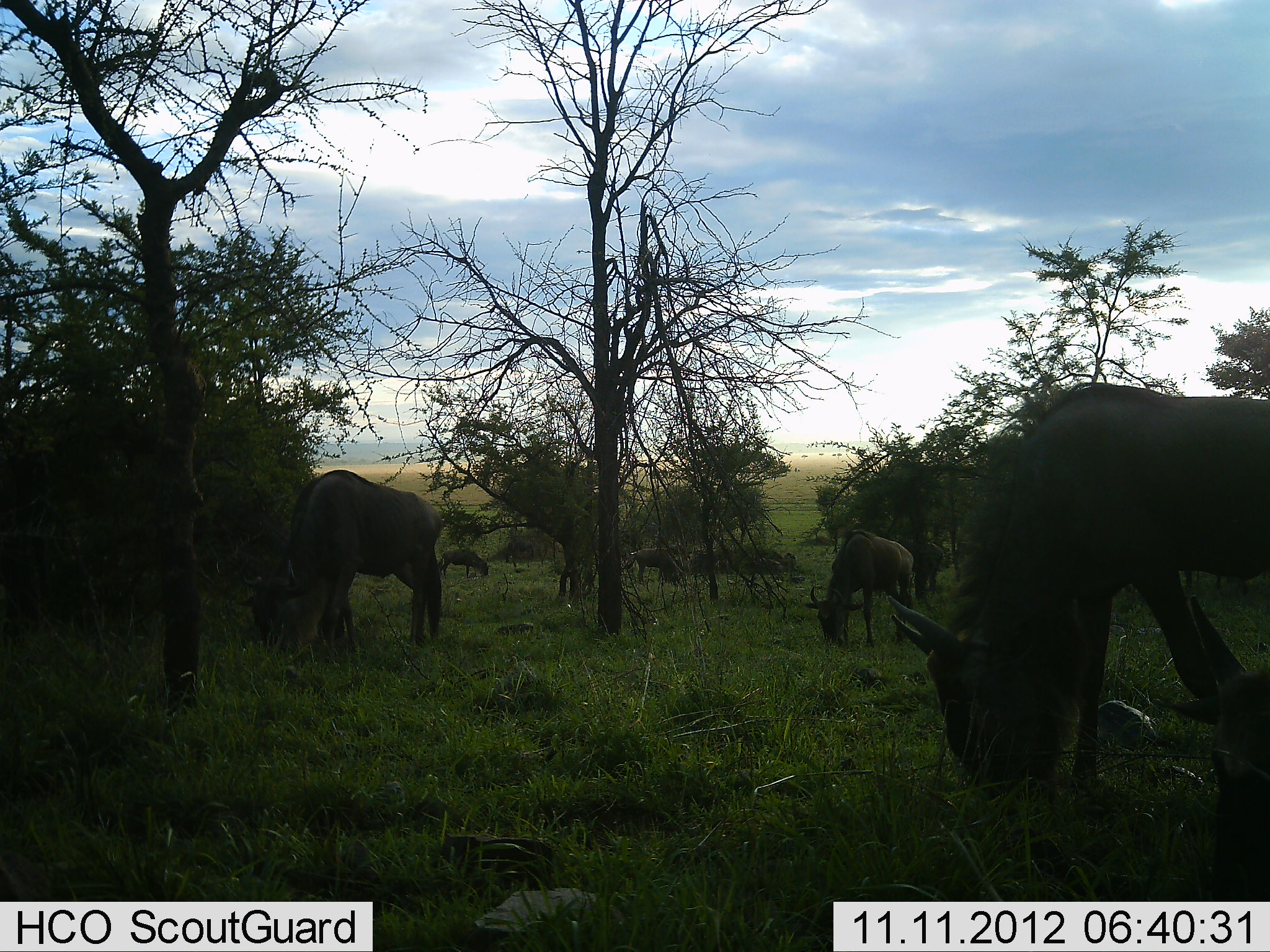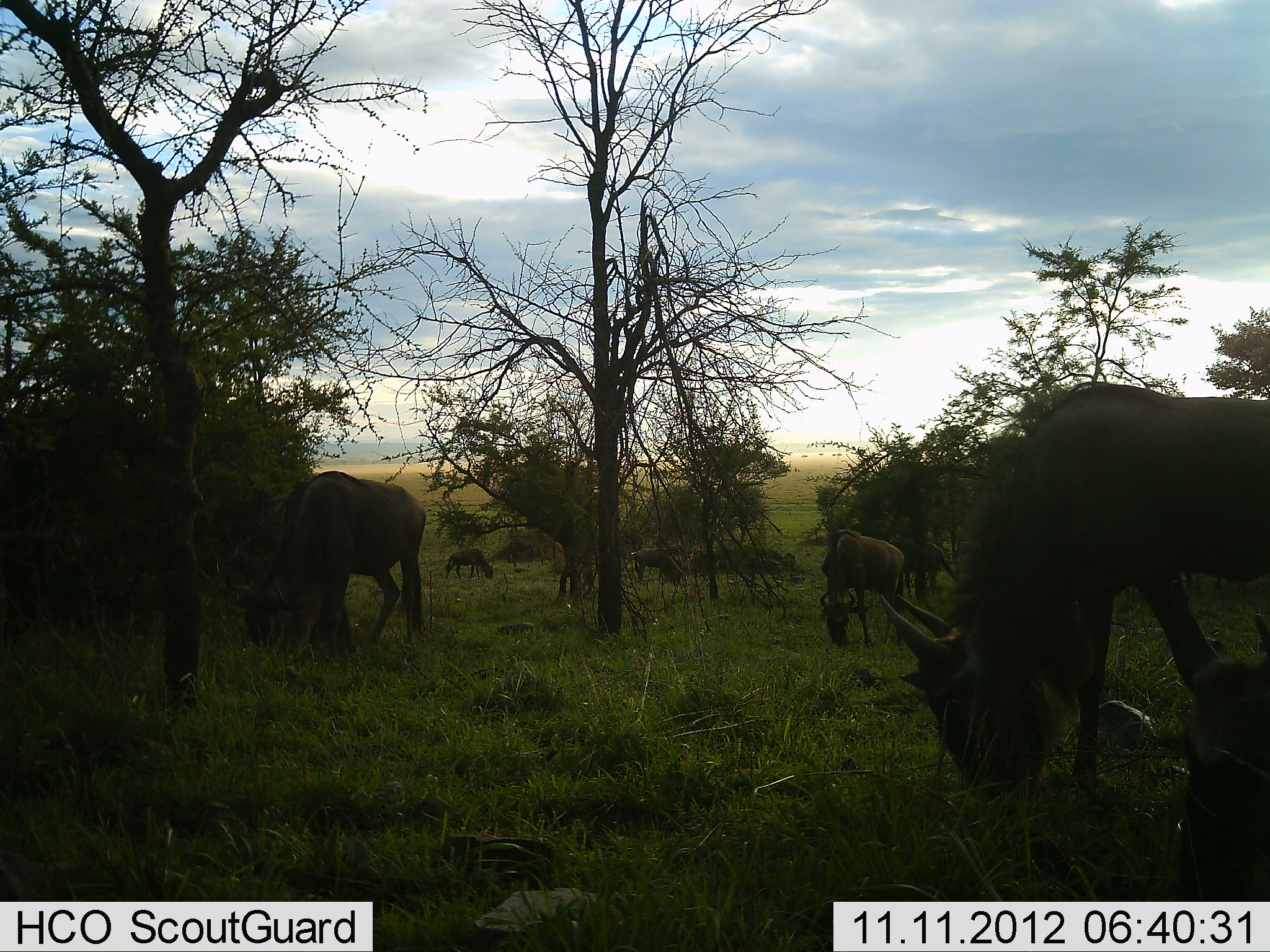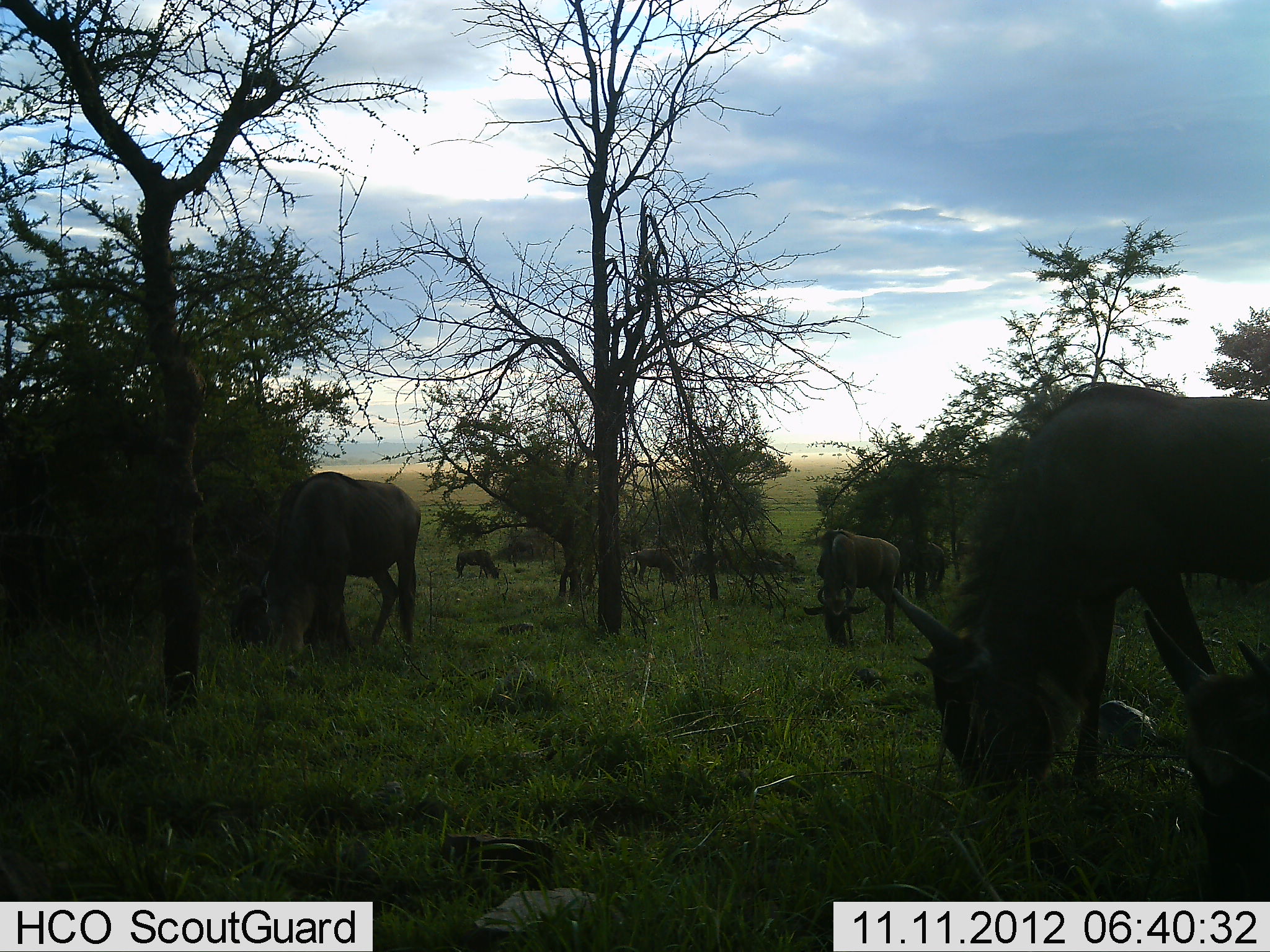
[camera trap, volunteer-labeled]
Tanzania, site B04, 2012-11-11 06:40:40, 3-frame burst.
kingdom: Animalia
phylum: Chordata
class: Mammalia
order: Artiodactyla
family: Bovidae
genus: Connochaetes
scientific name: Connochaetes taurinus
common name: blue wildebeest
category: wildebeest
Wildebeest (blue wildebeest) (Connochaetes taurinus), count 7. Behavior (volunteer vote fractions): standing 10%, resting 0%, moving 10%, interacting 0%. Young present (vote fraction): 0%. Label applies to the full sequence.